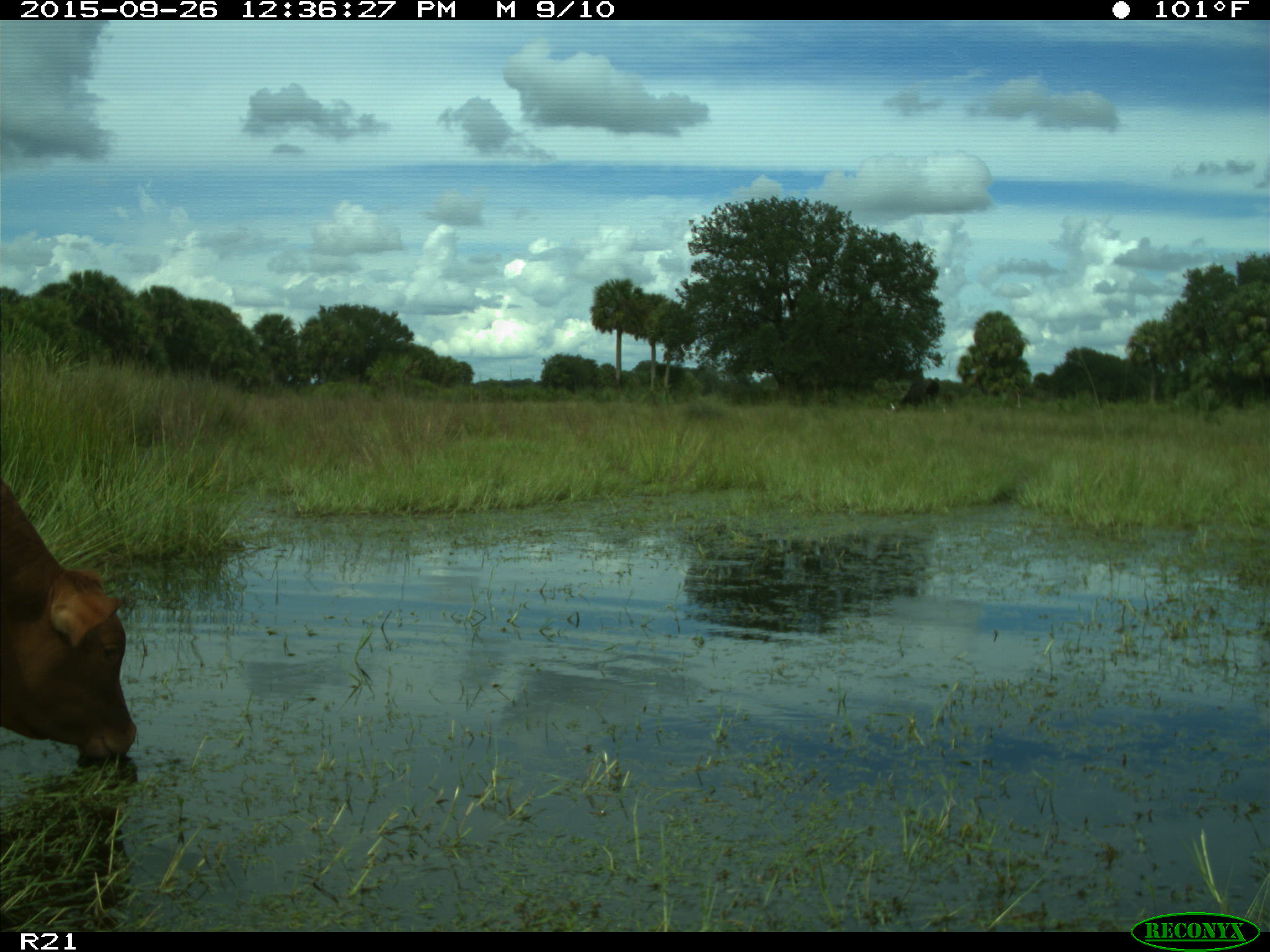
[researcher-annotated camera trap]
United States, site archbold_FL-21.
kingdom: Animalia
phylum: Chordata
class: Mammalia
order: Artiodactyla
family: Bovidae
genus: Bos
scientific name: Bos taurus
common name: domestic cow